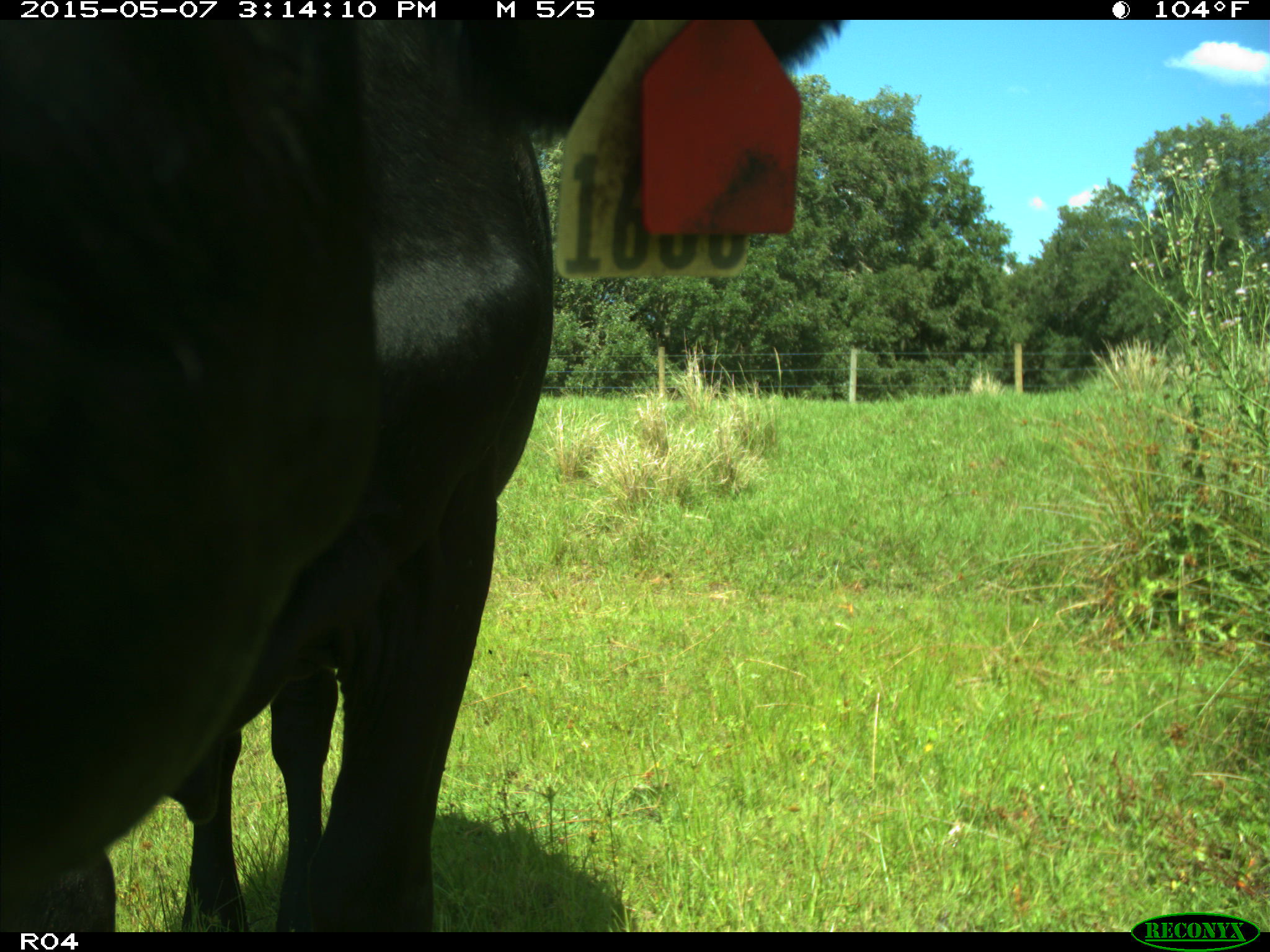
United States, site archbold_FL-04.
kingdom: Animalia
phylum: Chordata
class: Mammalia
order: Artiodactyla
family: Bovidae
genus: Bos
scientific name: Bos taurus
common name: domestic cow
Bos taurus (domestic cow).